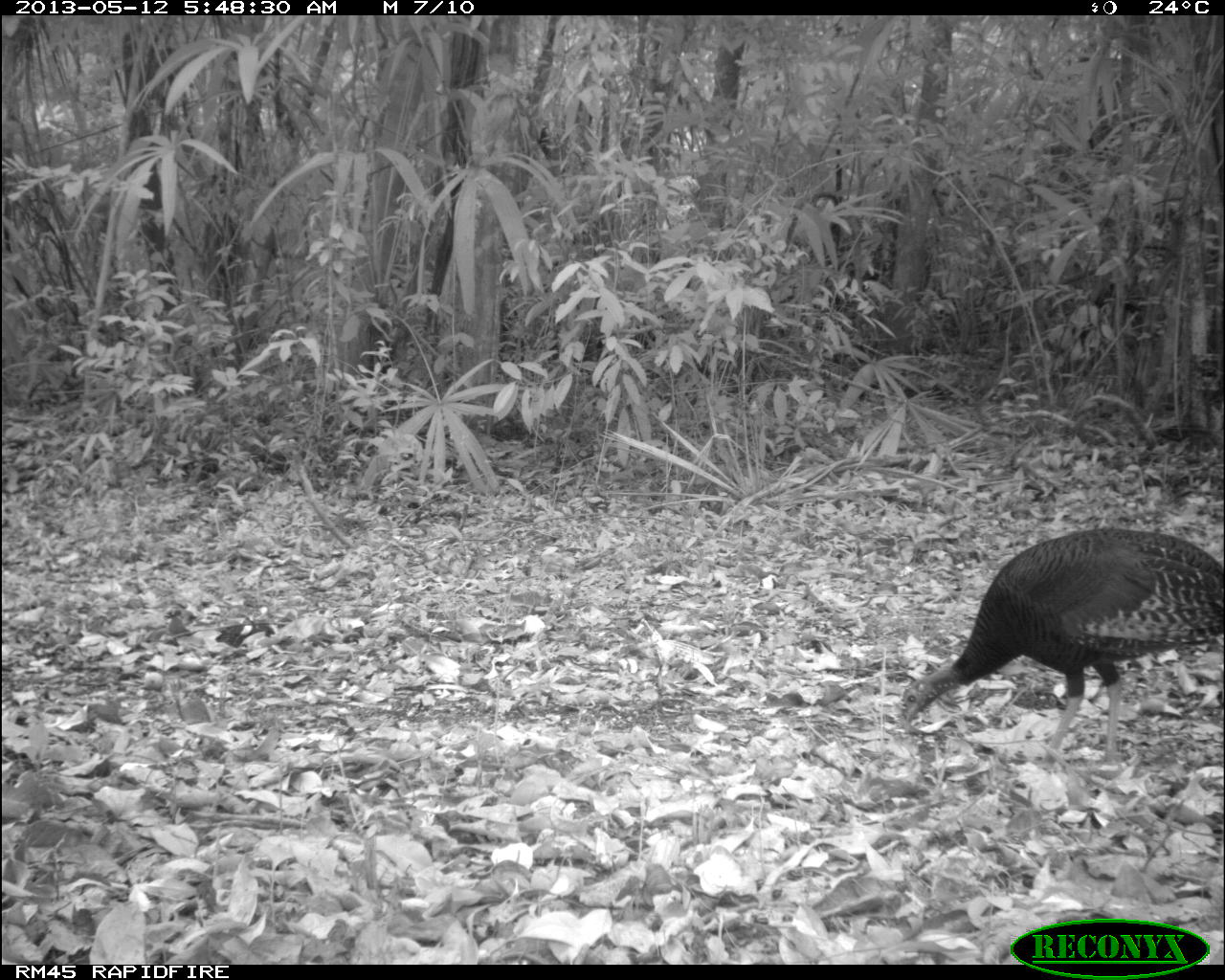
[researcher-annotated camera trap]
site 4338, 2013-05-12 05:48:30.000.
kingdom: Animalia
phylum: Chordata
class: Aves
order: Galliformes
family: Phasianidae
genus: Meleagris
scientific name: Meleagris ocellata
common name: ocellated turkey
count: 1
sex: female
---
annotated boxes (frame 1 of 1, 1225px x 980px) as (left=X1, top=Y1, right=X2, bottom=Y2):
meleagris ocellata: (left=897, top=526, right=1224, bottom=766)